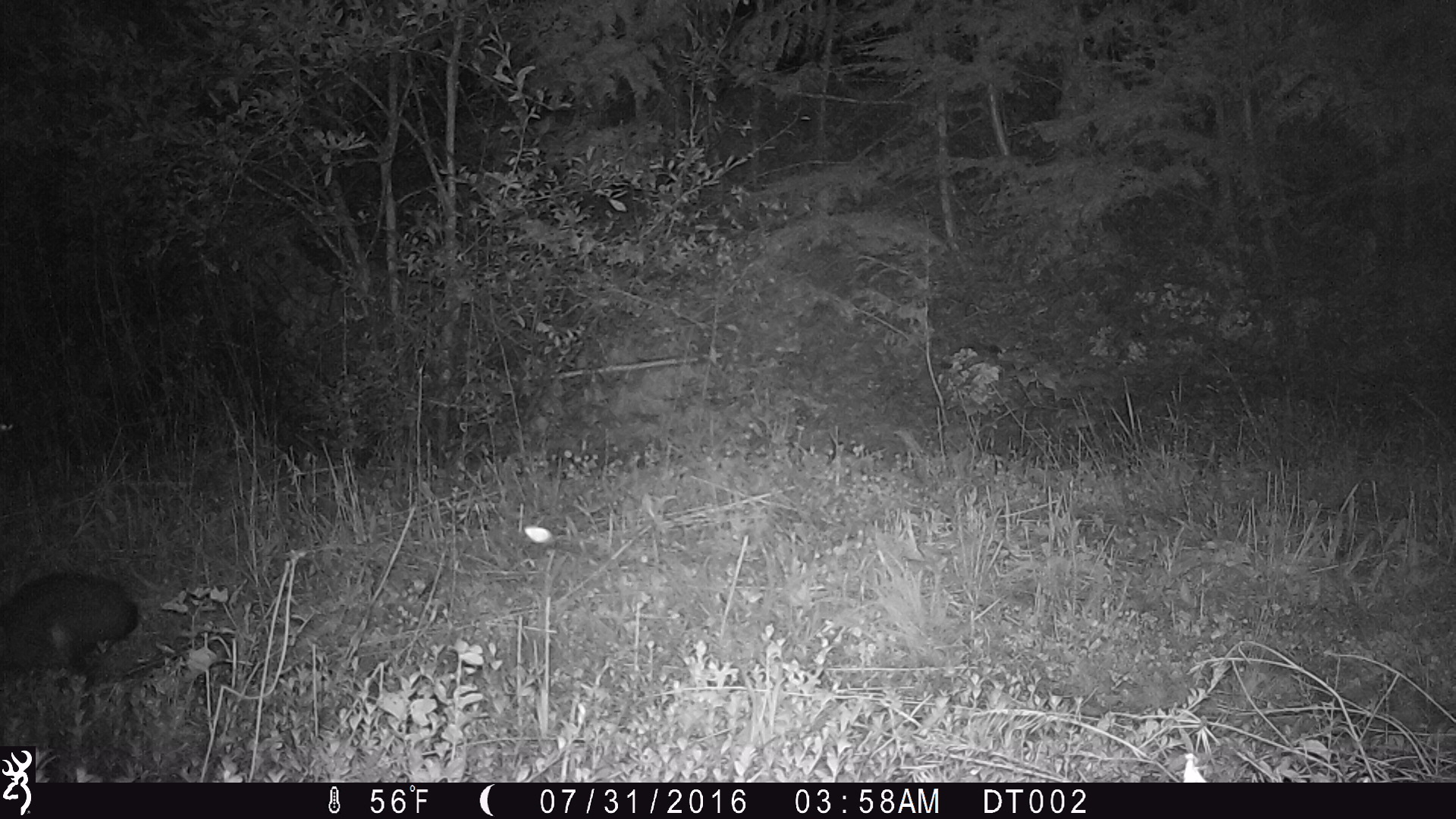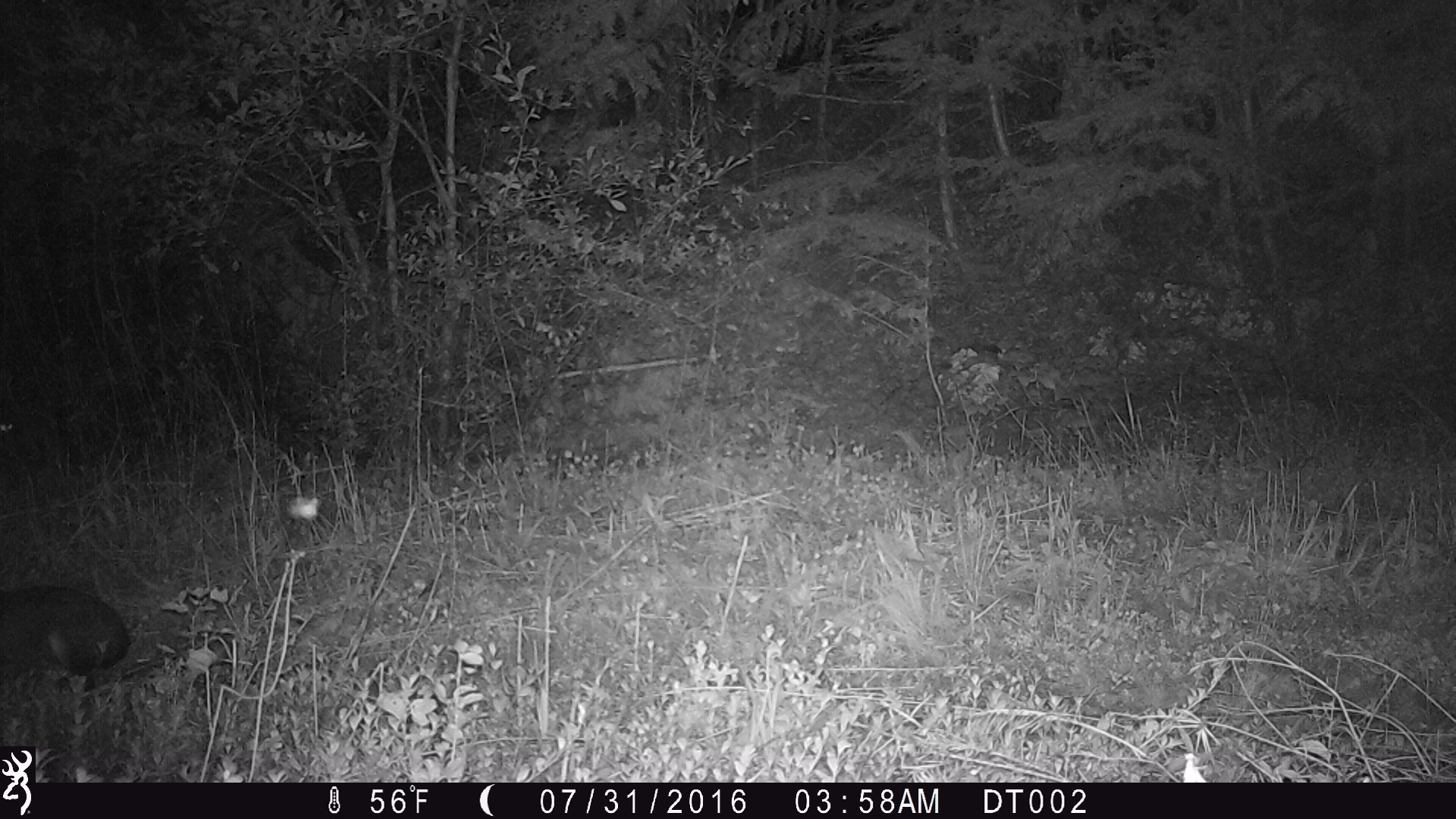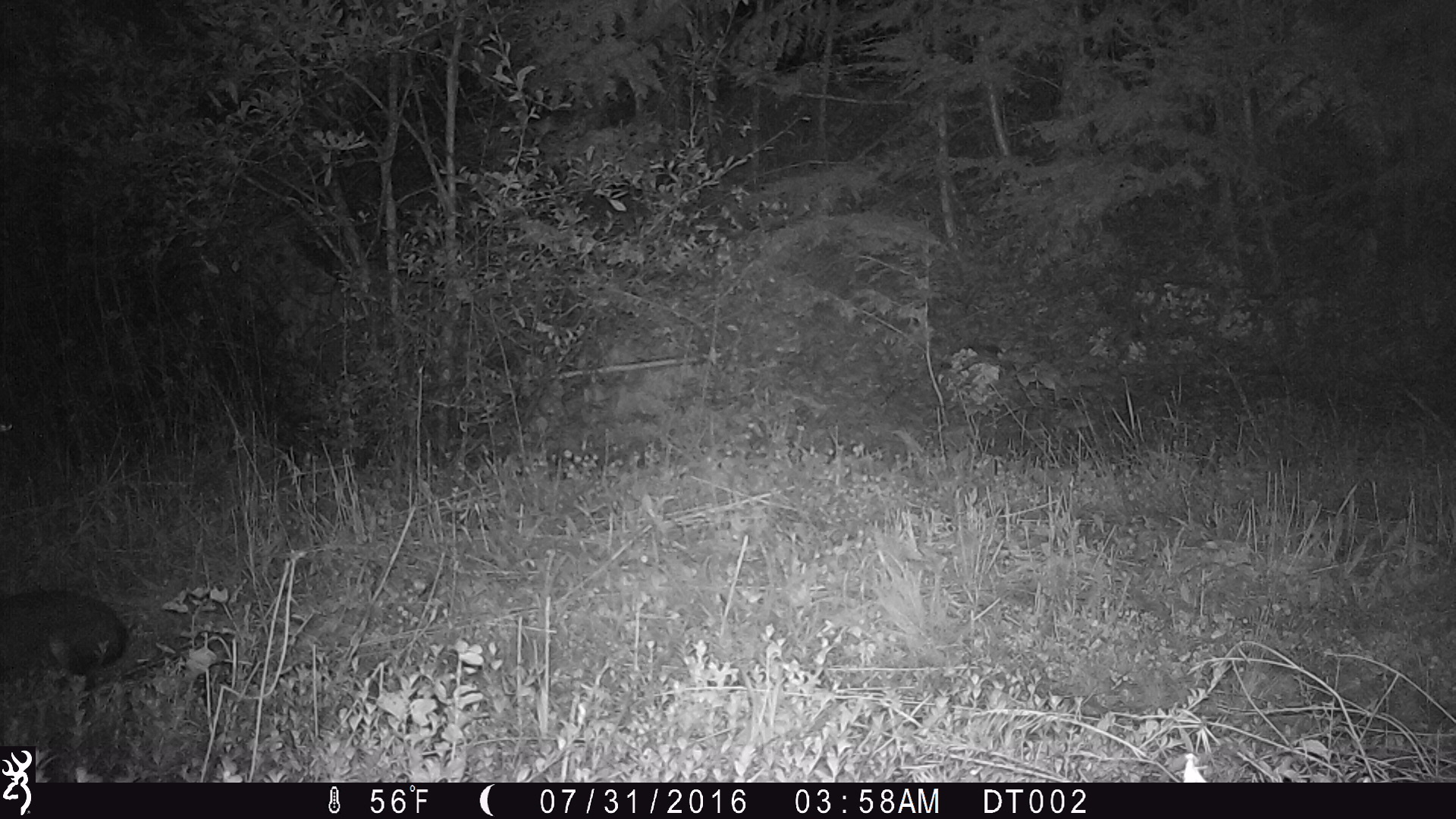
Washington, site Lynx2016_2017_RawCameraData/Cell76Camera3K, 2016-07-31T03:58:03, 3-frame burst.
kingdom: Animalia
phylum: Chordata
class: Mammalia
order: Lagomorpha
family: Leporidae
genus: Lepus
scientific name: Lepus americanus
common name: snowshoe hare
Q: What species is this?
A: Lepus americanus (snowshoe hare).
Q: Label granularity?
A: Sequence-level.